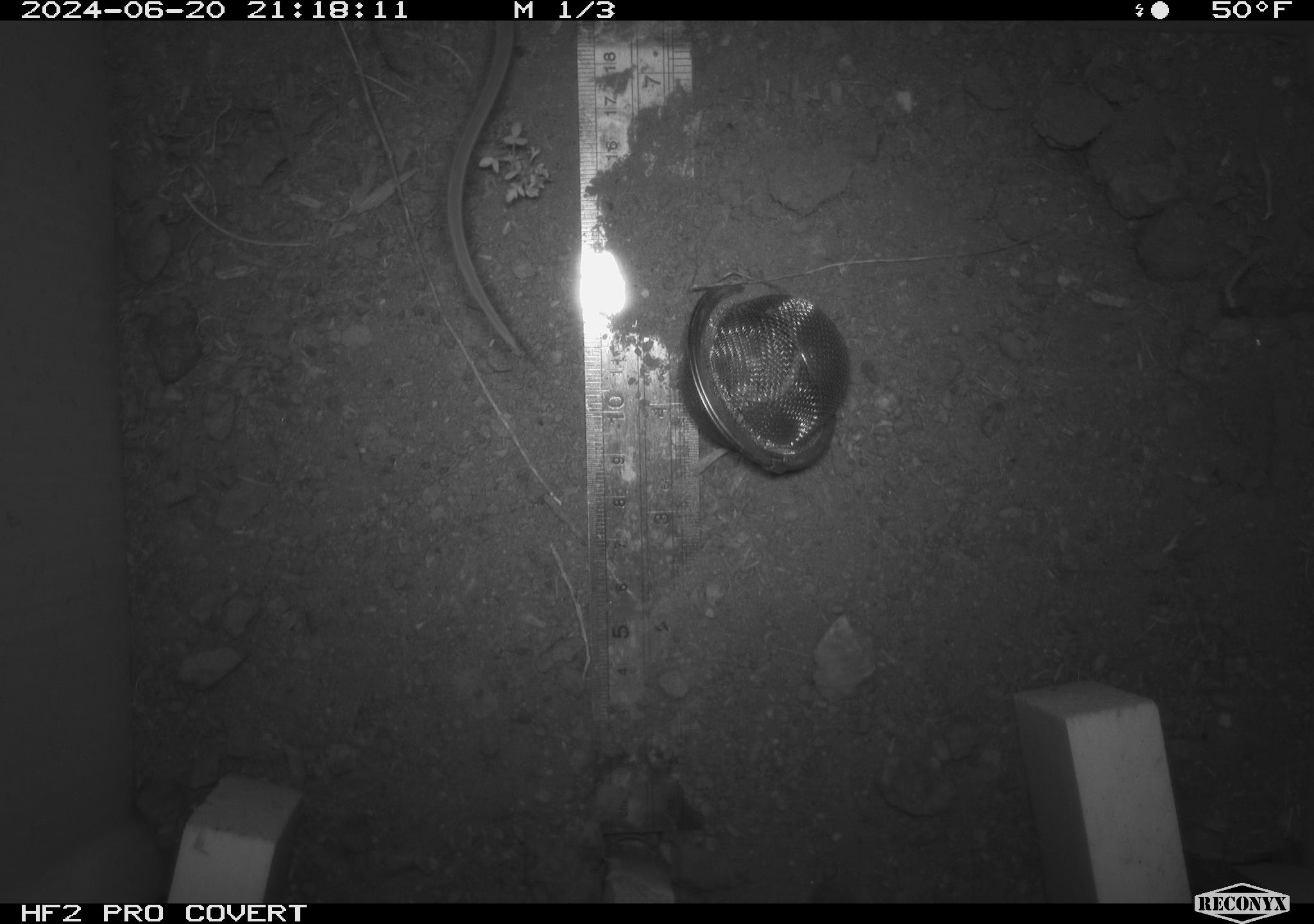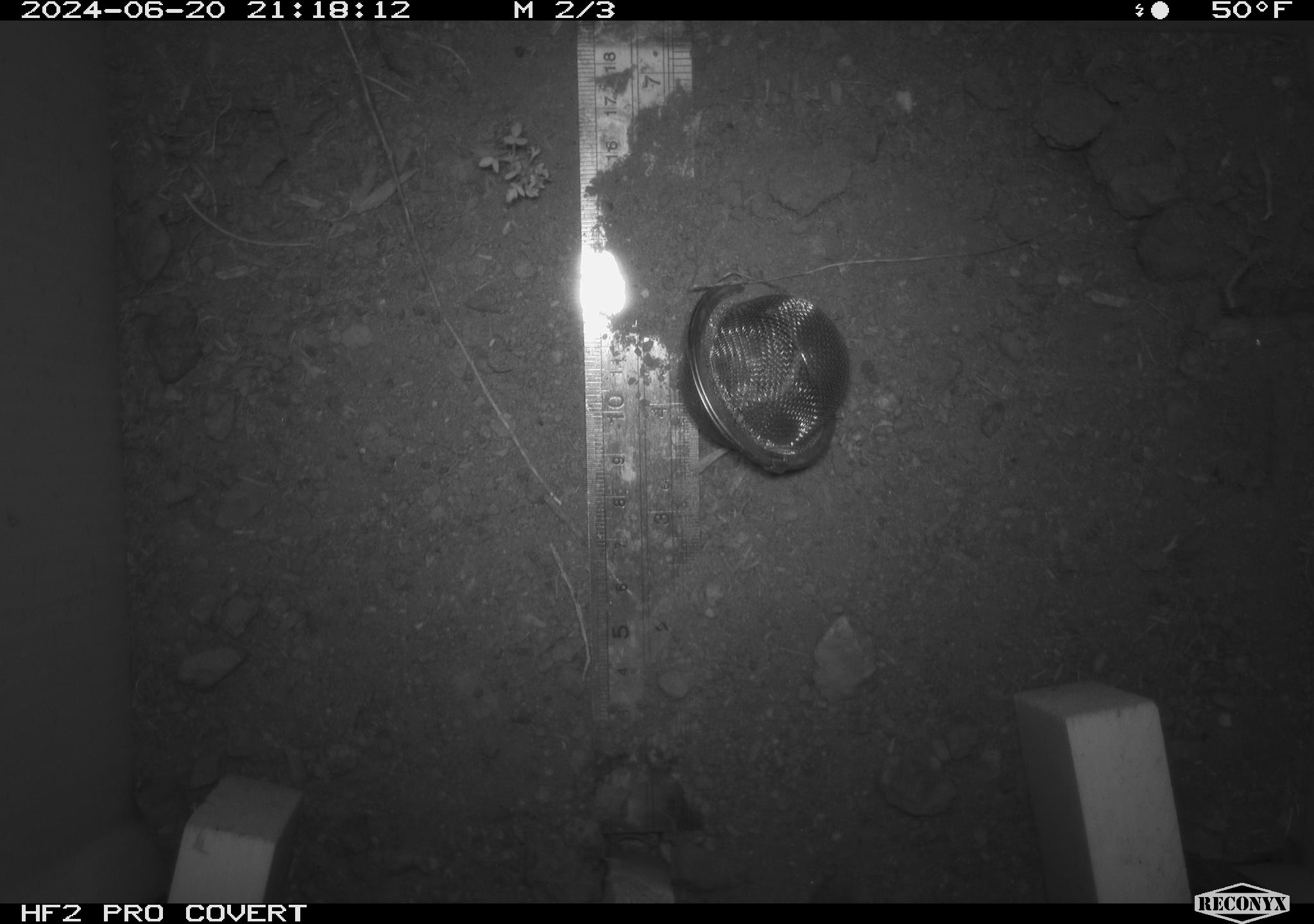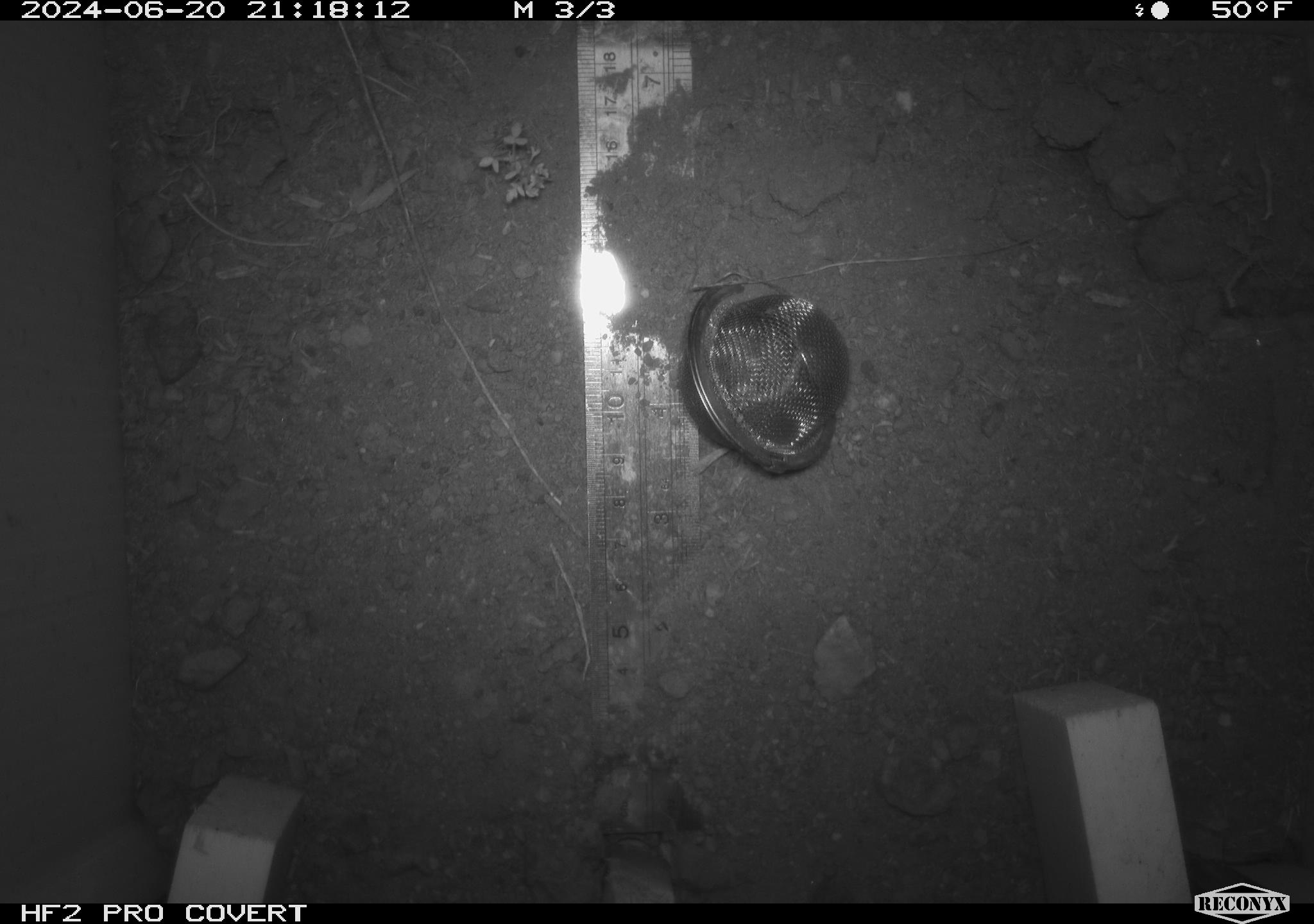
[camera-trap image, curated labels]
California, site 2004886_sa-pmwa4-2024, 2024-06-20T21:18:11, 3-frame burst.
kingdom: Animalia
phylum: Chordata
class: Mammalia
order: Rodentia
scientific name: Rodentia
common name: mouse species